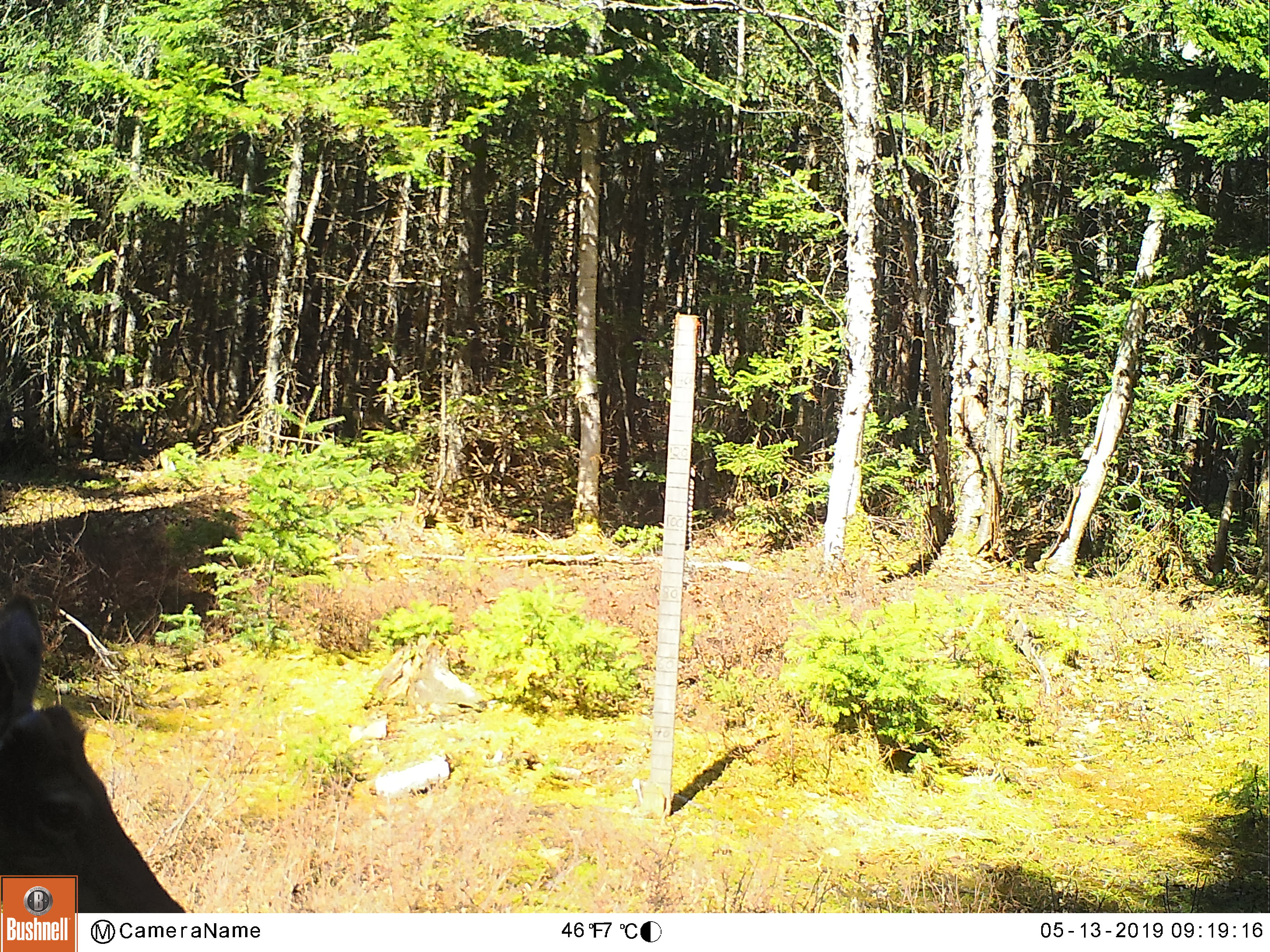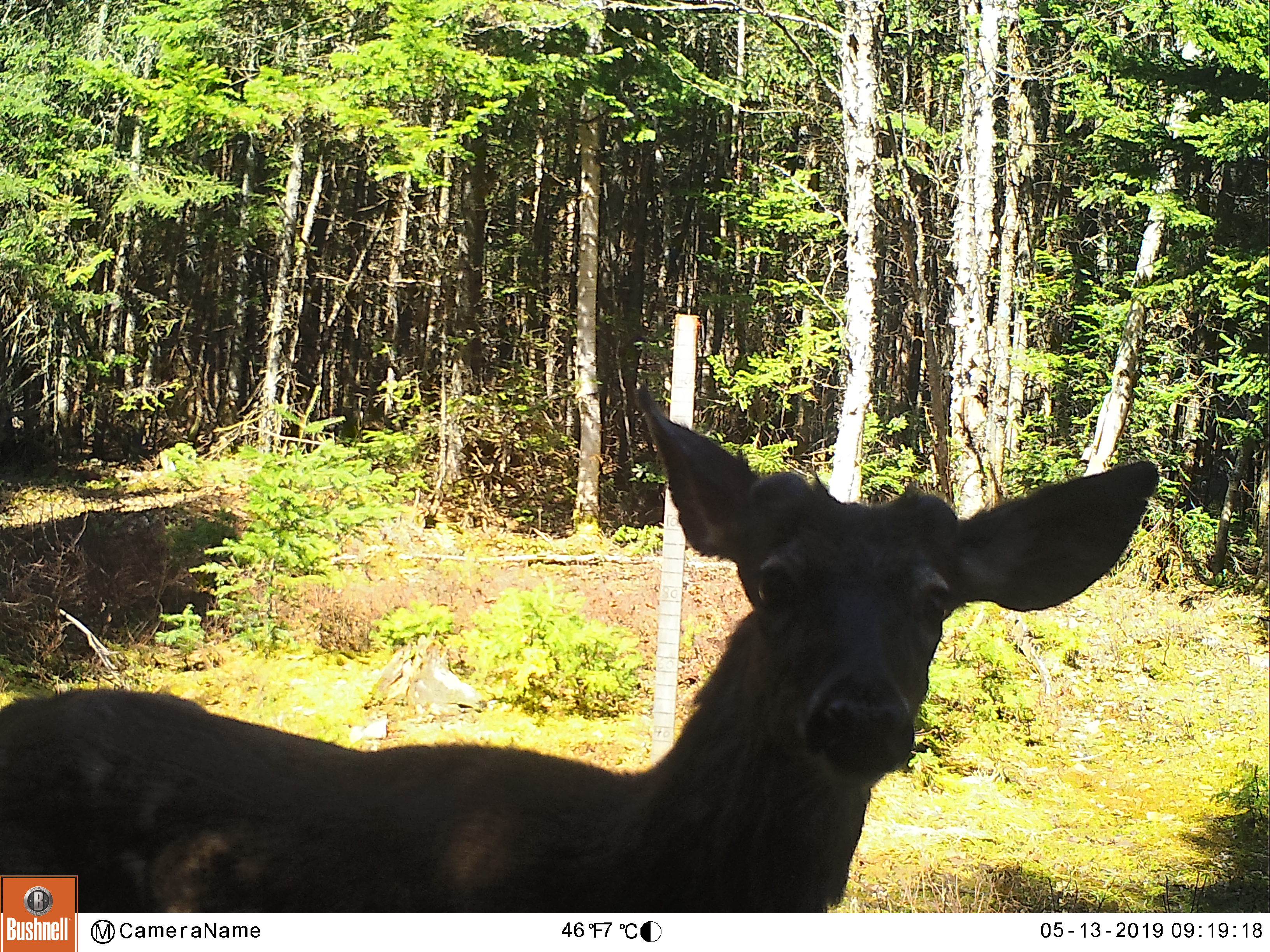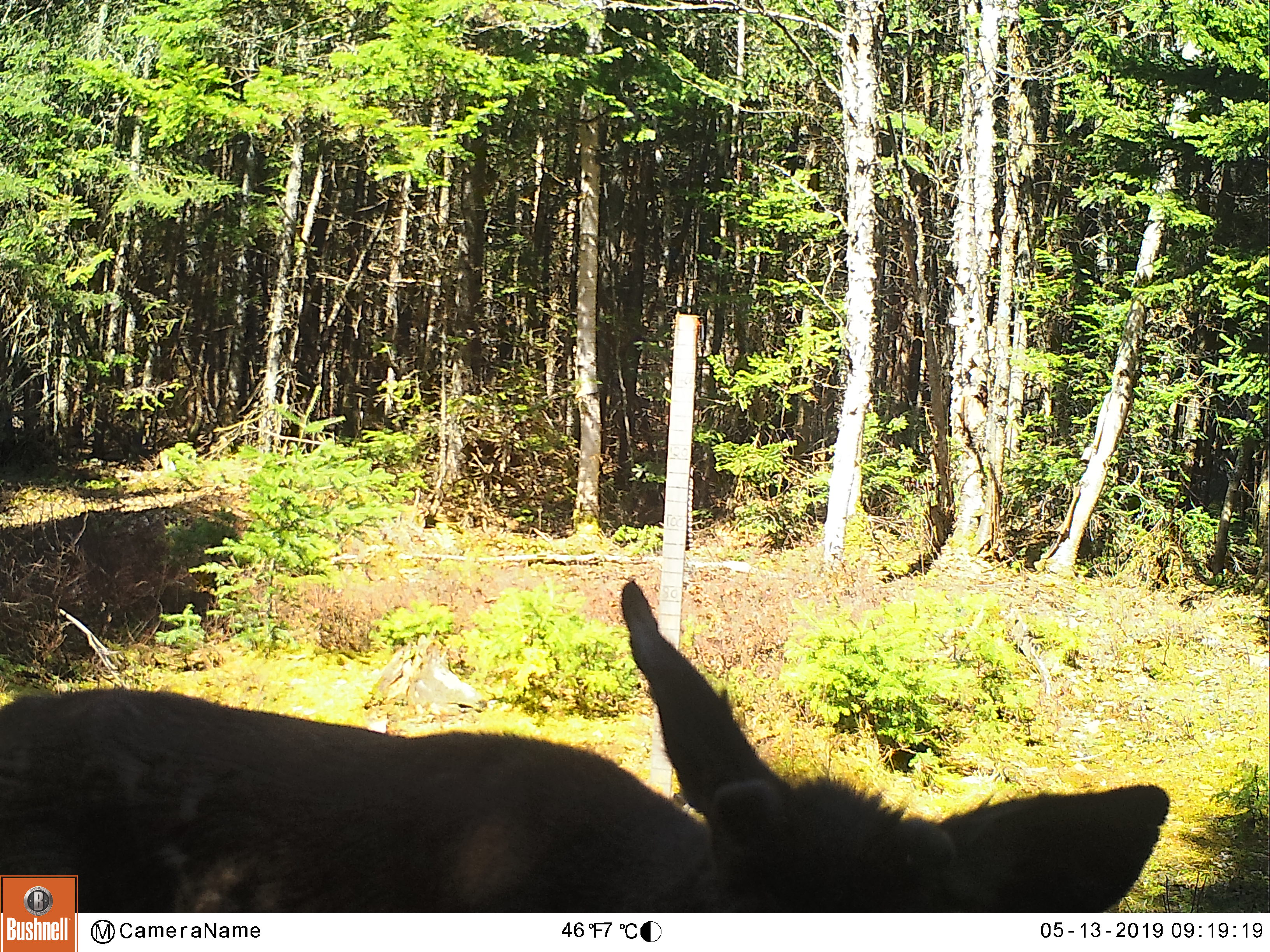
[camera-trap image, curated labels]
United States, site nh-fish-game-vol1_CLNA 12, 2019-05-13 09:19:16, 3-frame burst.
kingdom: Animalia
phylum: Chordata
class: Mammalia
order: Artiodactyla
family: Cervidae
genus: Odocoileus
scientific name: Odocoileus virginianus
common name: white-tailed deer